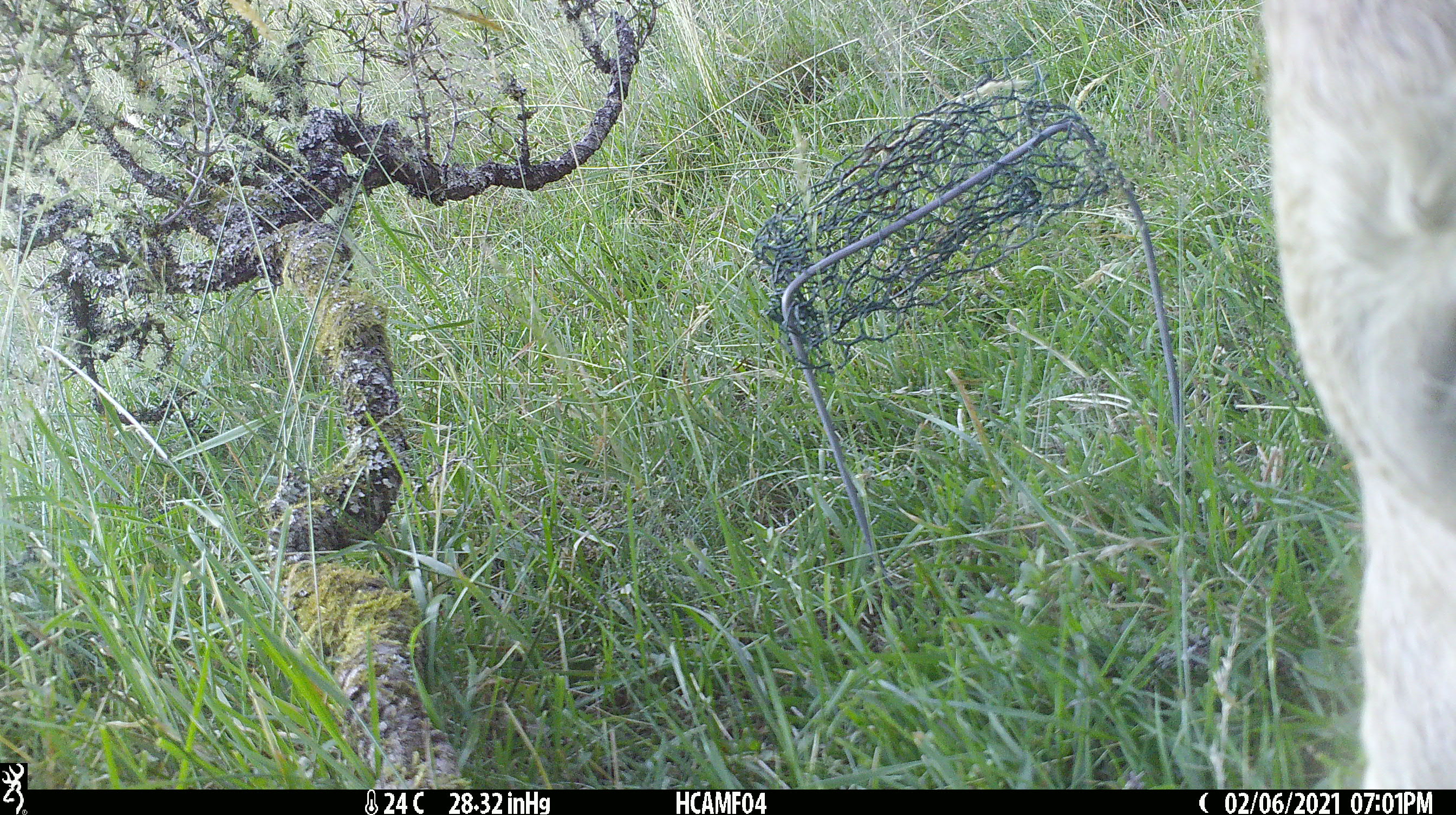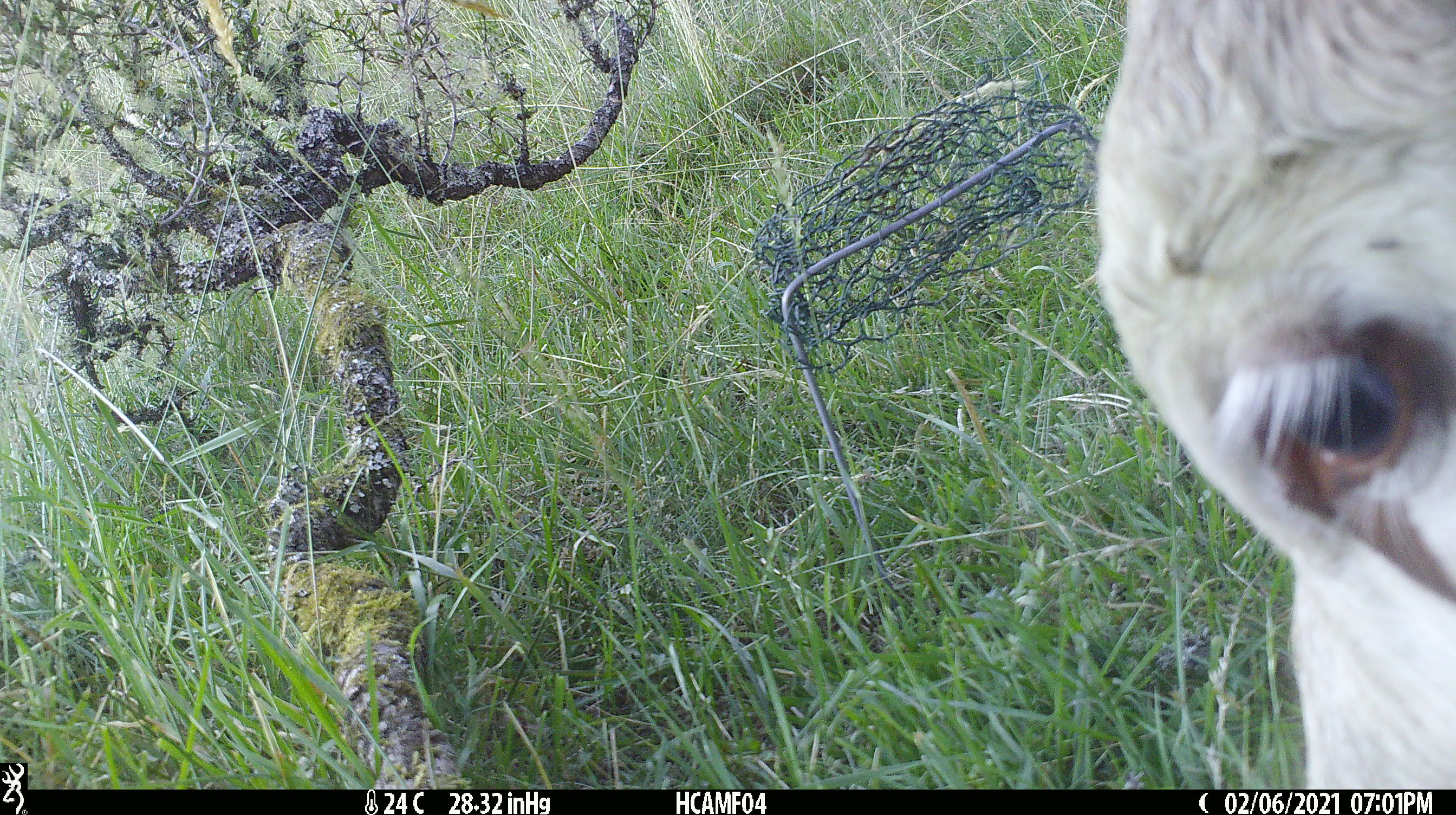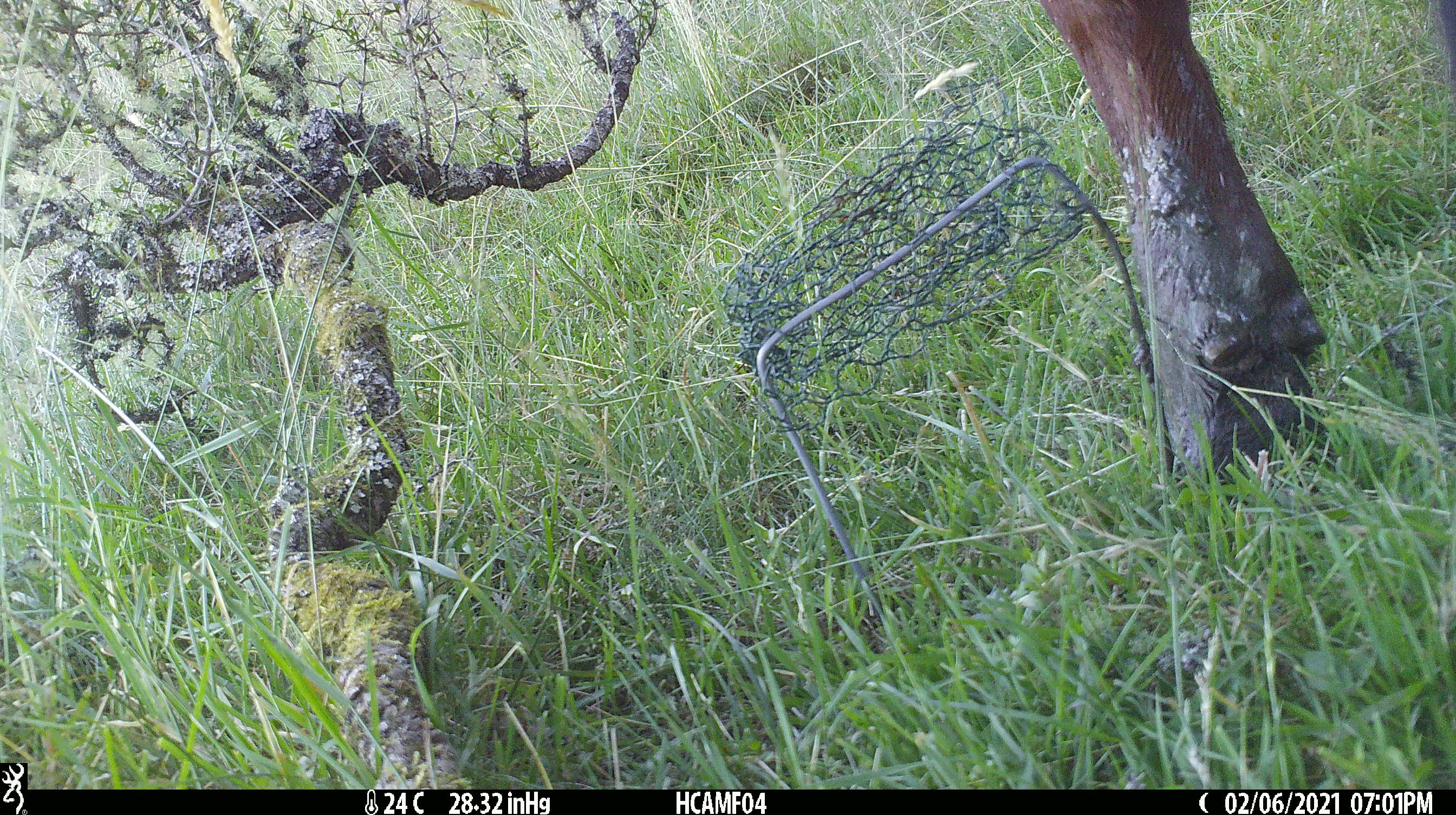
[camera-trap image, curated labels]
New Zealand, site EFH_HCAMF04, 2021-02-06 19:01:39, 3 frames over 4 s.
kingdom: Animalia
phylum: Chordata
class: Mammalia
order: Artiodactyla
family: Bovidae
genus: Bos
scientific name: Bos taurus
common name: domestic cow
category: cow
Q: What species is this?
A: Cow (domestic cow) (Bos taurus).